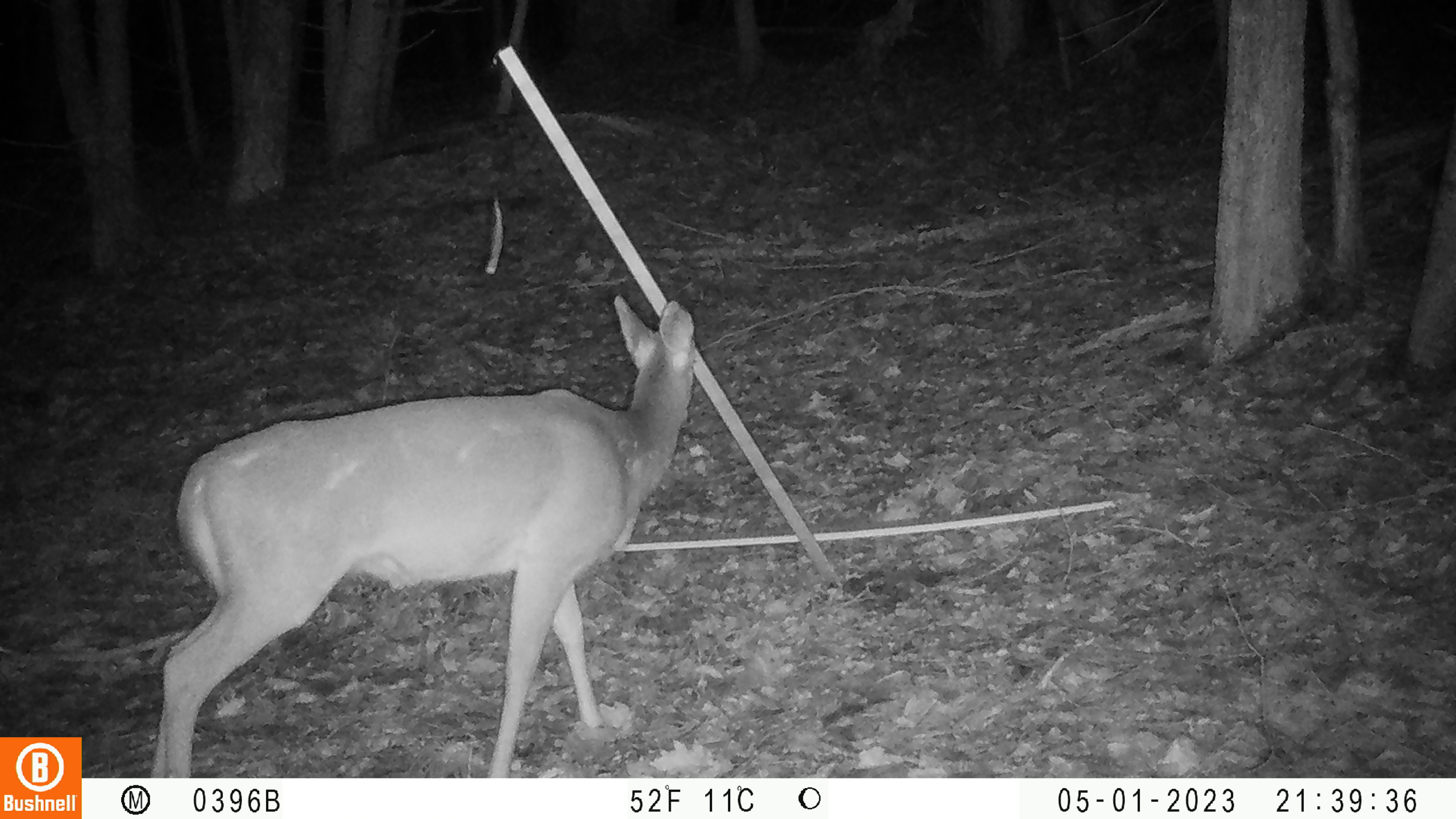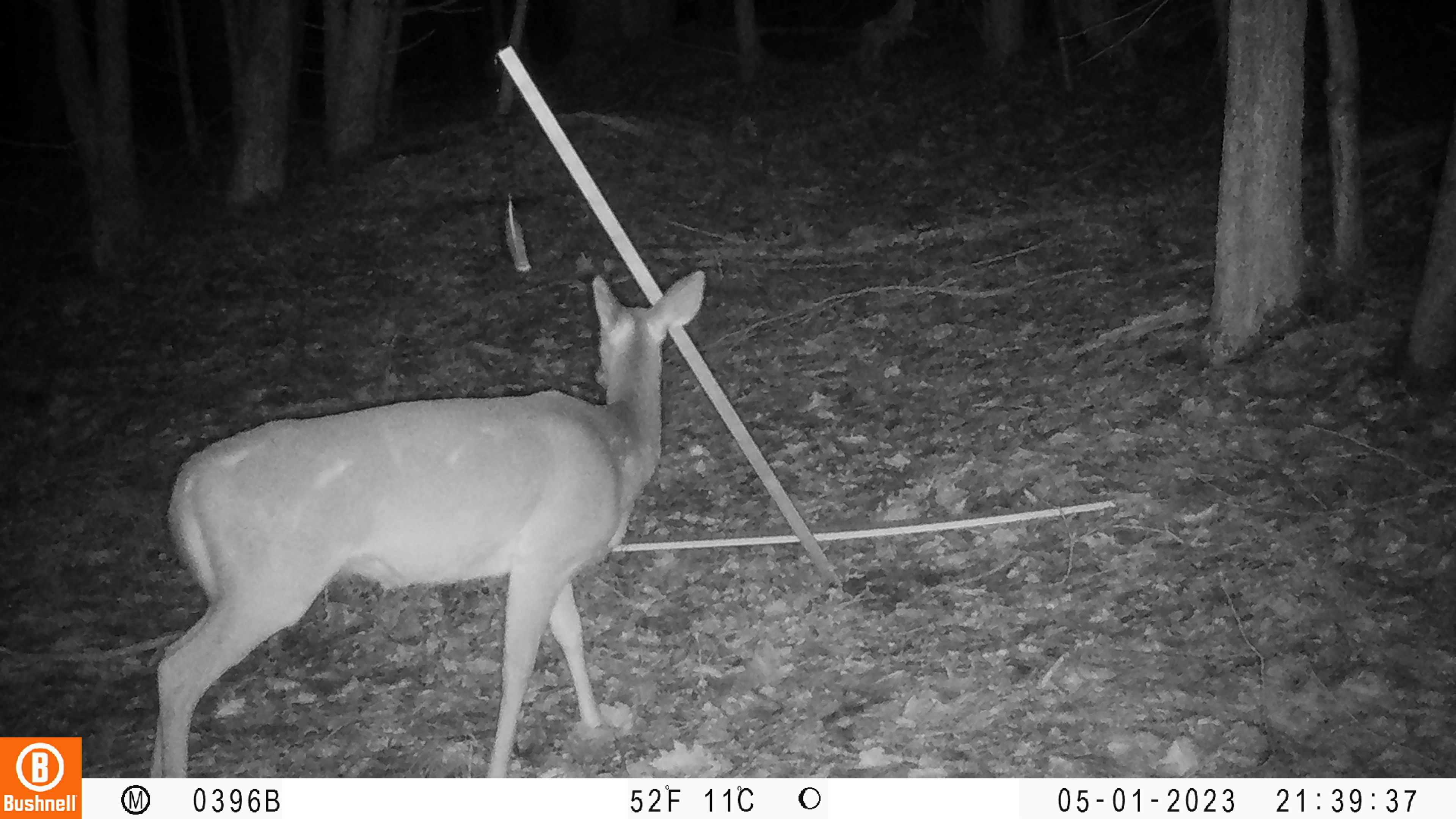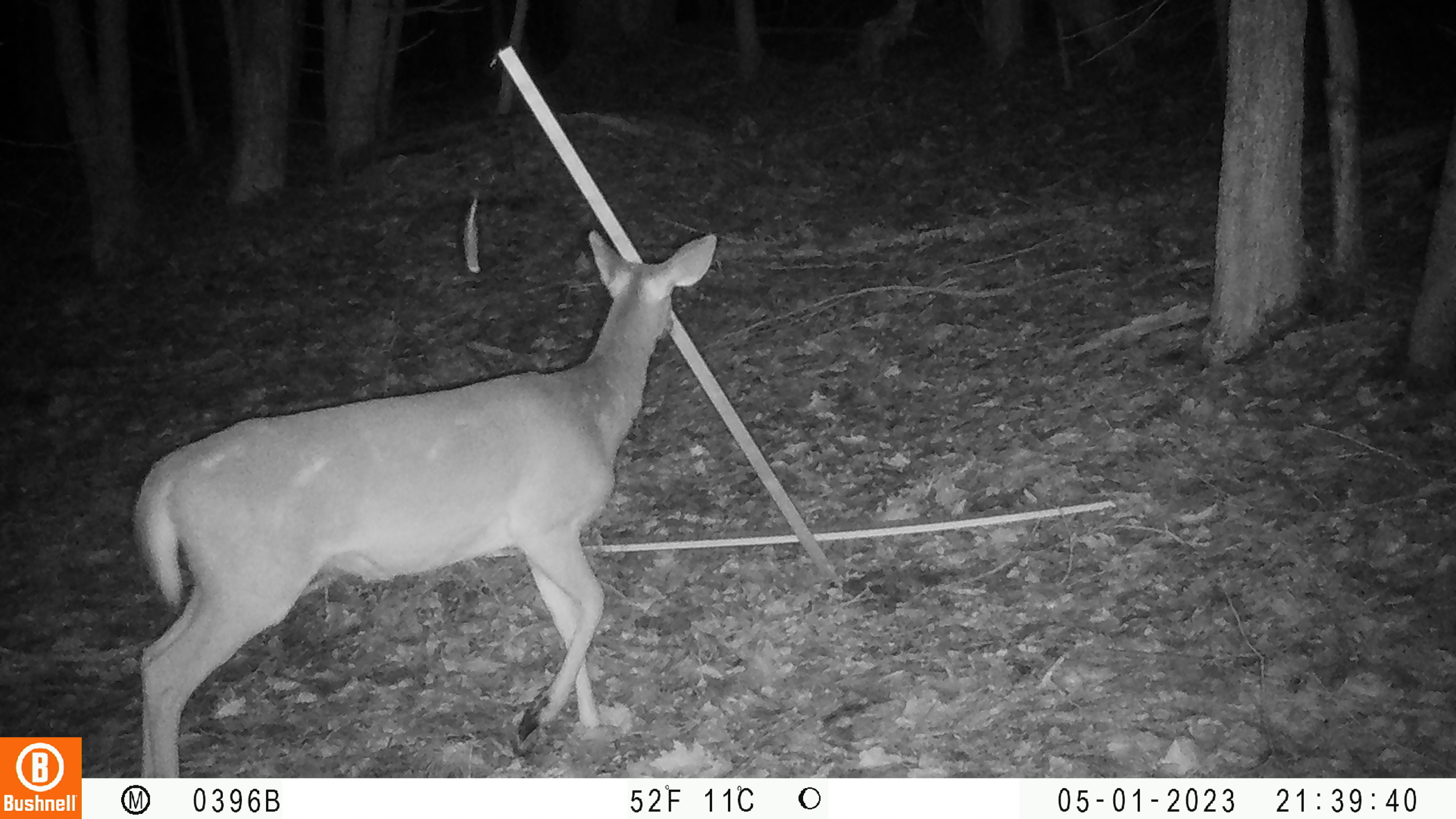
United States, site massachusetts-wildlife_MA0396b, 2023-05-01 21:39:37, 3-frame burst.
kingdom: Animalia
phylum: Chordata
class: Mammalia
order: Artiodactyla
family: Cervidae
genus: Odocoileus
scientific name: Odocoileus virginianus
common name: white-tailed deer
White-tailed deer (Odocoileus virginianus).